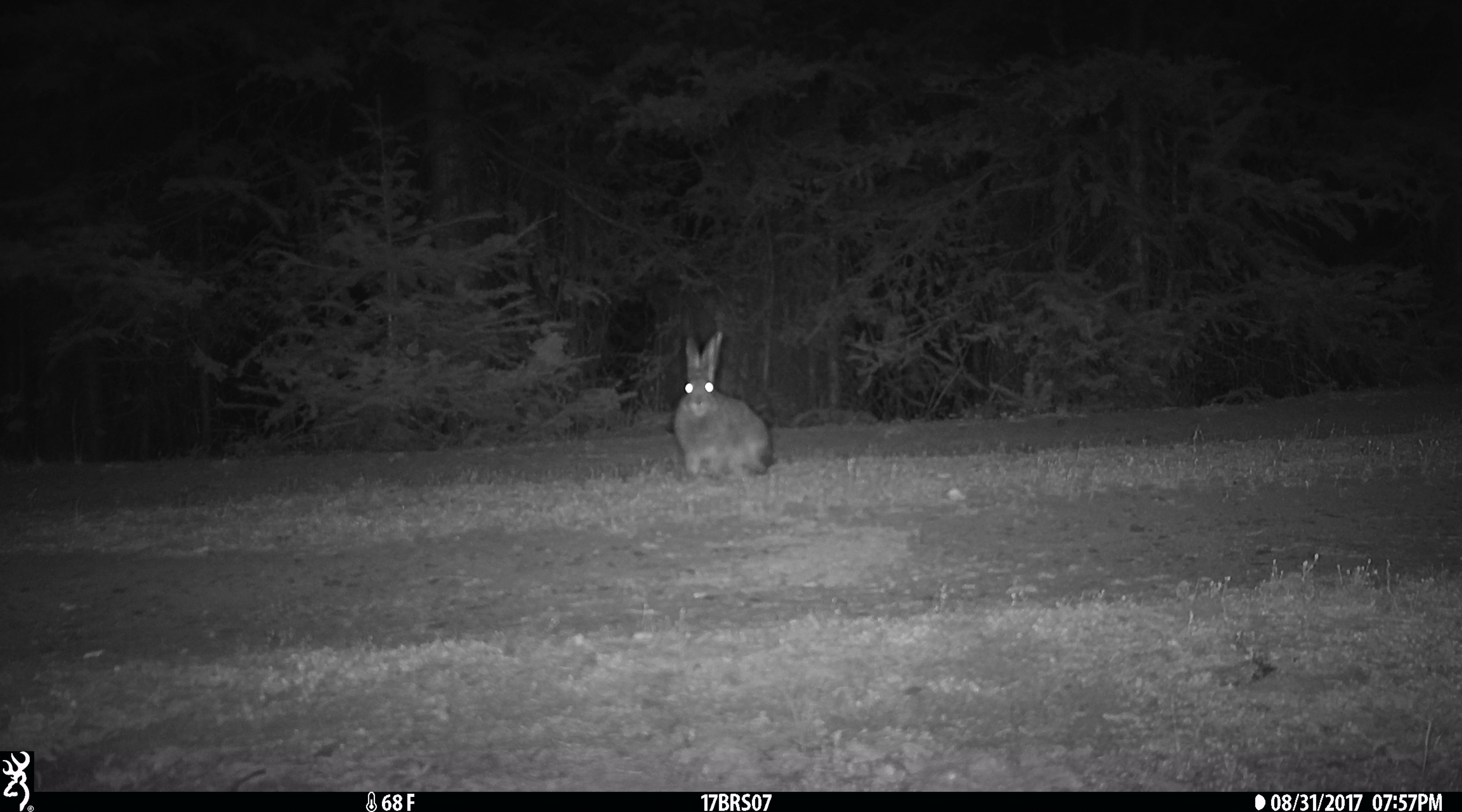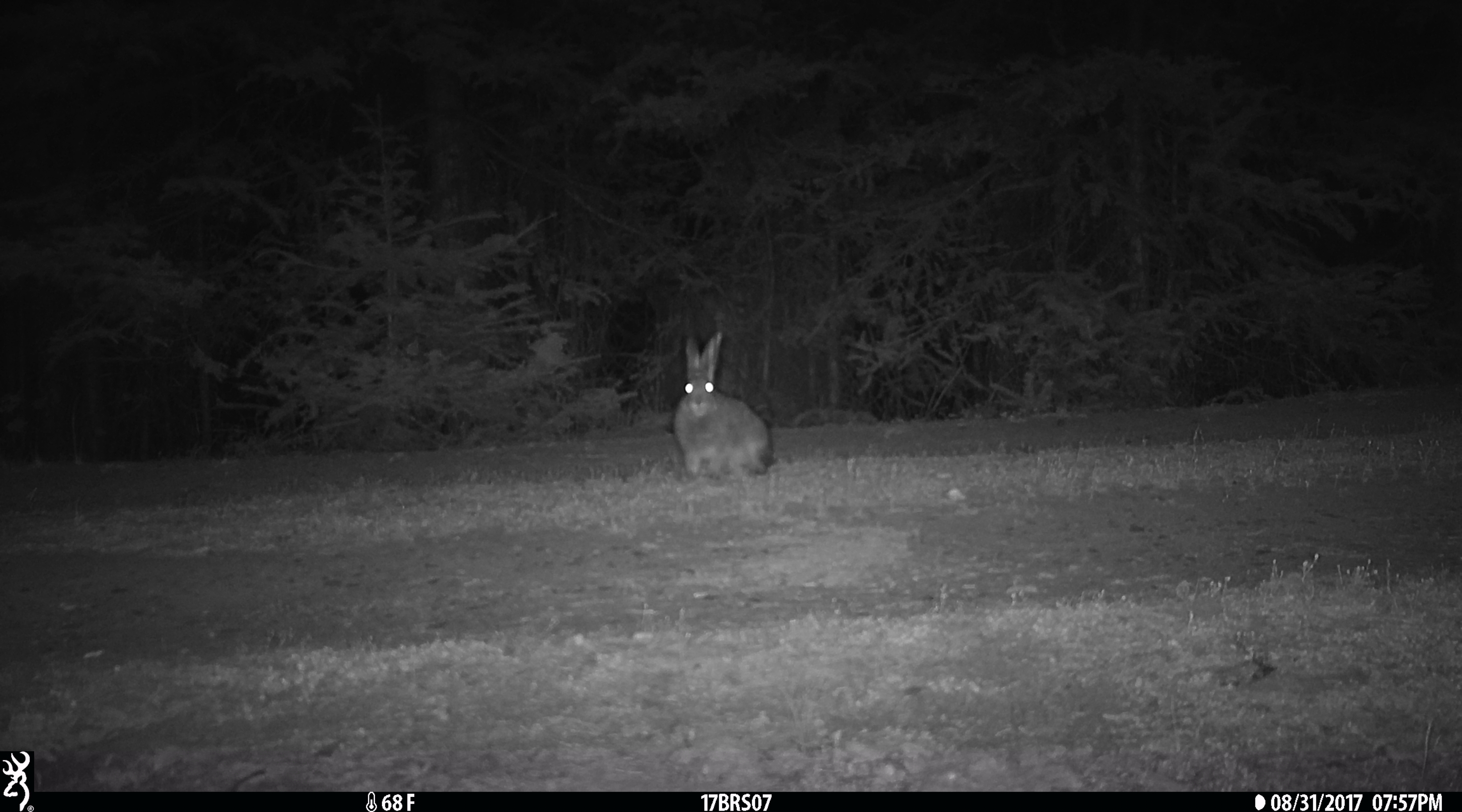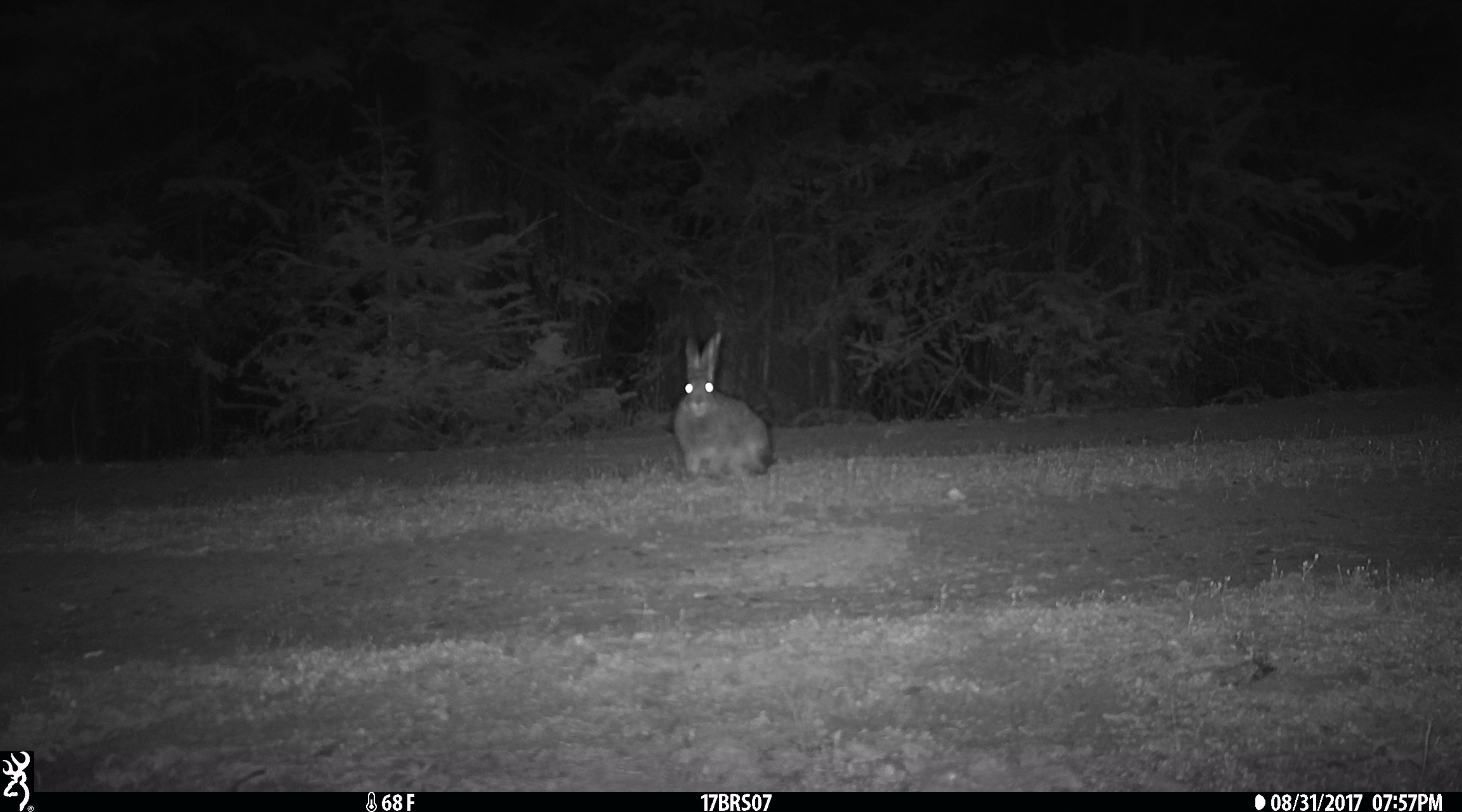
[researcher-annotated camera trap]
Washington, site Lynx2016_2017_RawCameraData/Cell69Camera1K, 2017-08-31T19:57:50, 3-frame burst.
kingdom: Animalia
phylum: Chordata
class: Mammalia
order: Lagomorpha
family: Leporidae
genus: Lepus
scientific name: Lepus americanus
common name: snowshoe hare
Lepus americanus (snowshoe hare). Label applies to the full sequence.